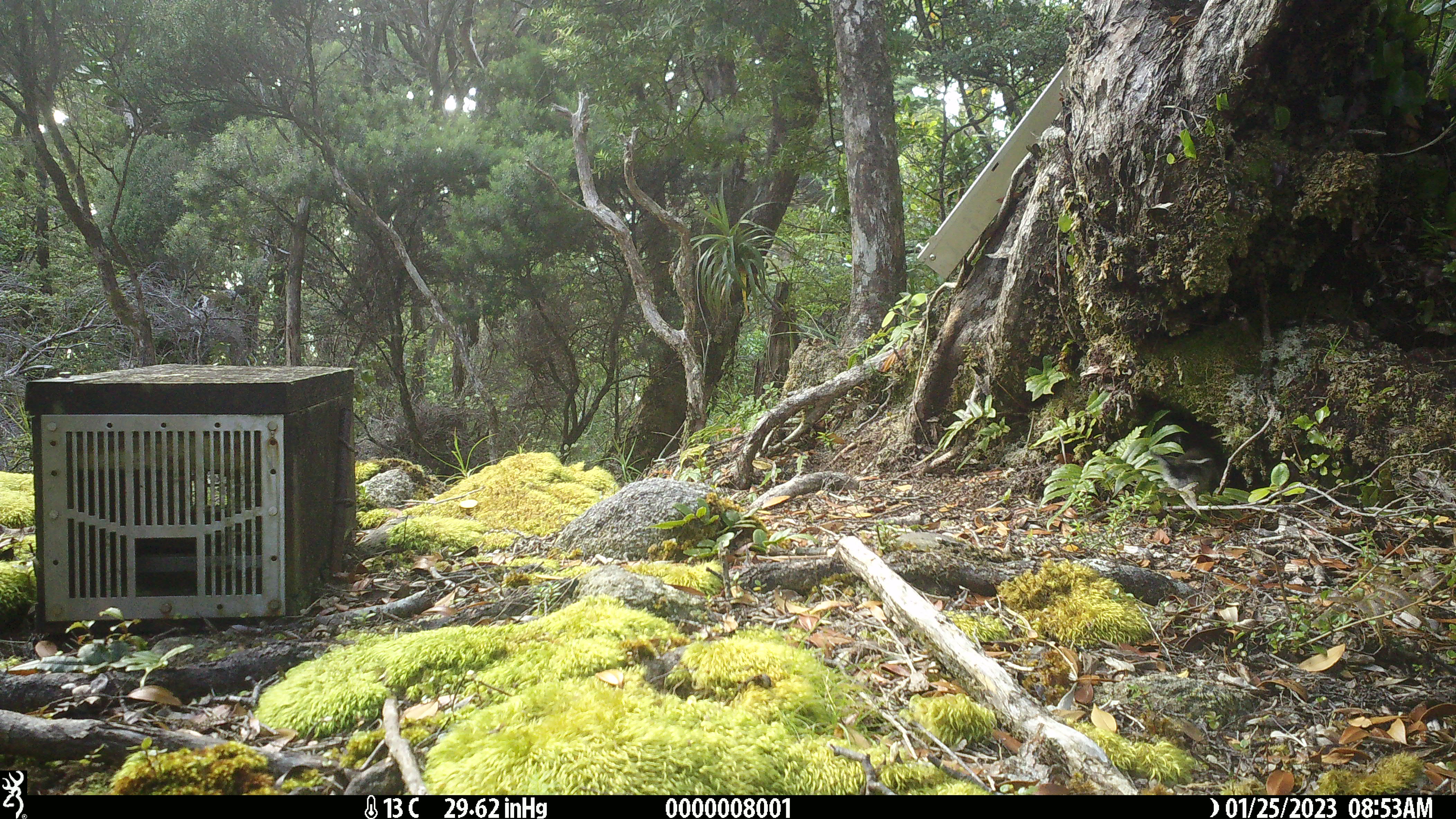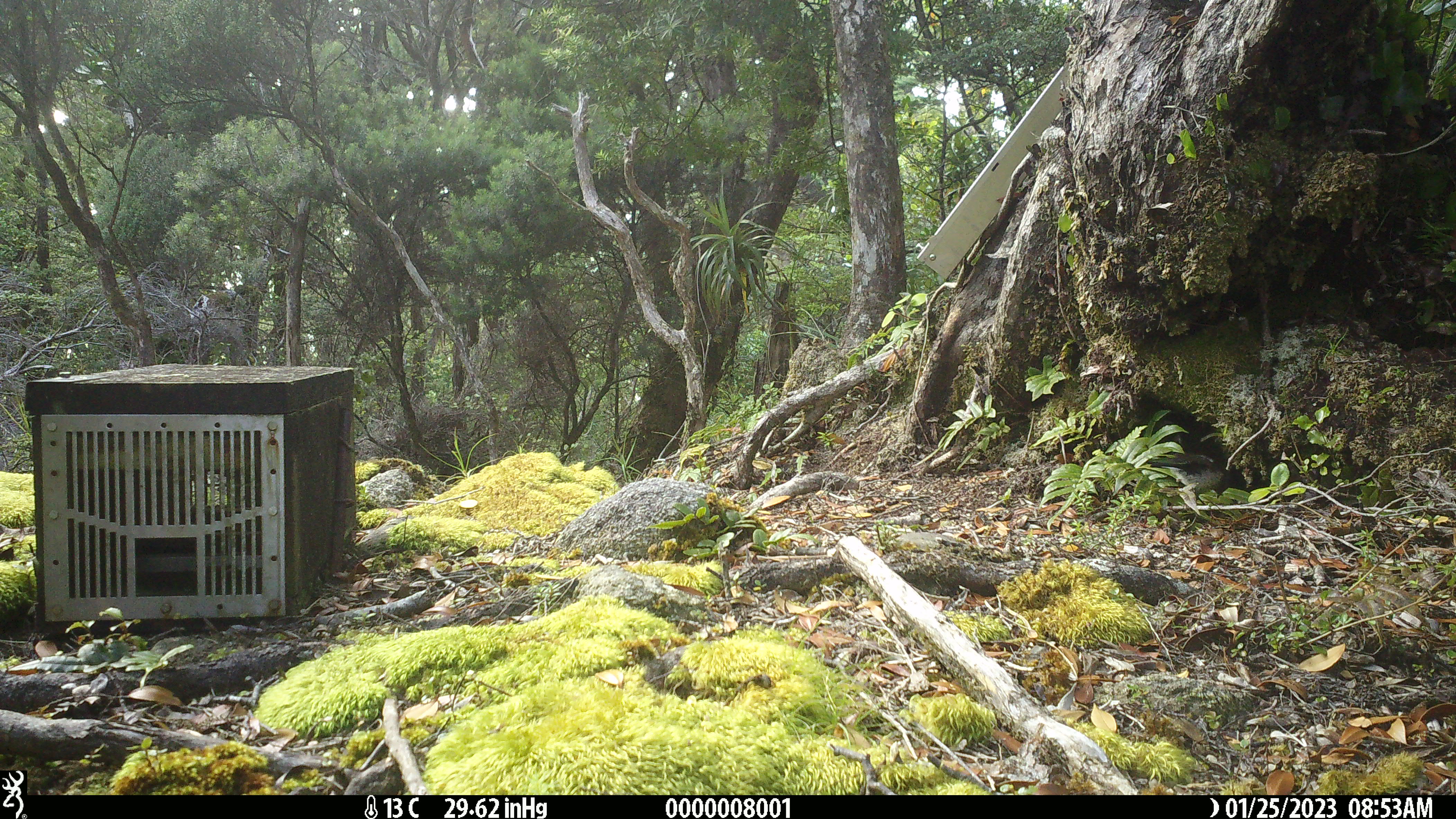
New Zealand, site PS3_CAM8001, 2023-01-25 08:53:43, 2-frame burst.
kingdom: Animalia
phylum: Chordata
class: Aves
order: Passeriformes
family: Petroicidae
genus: Petroica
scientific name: Petroica macrocephala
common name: tomtit